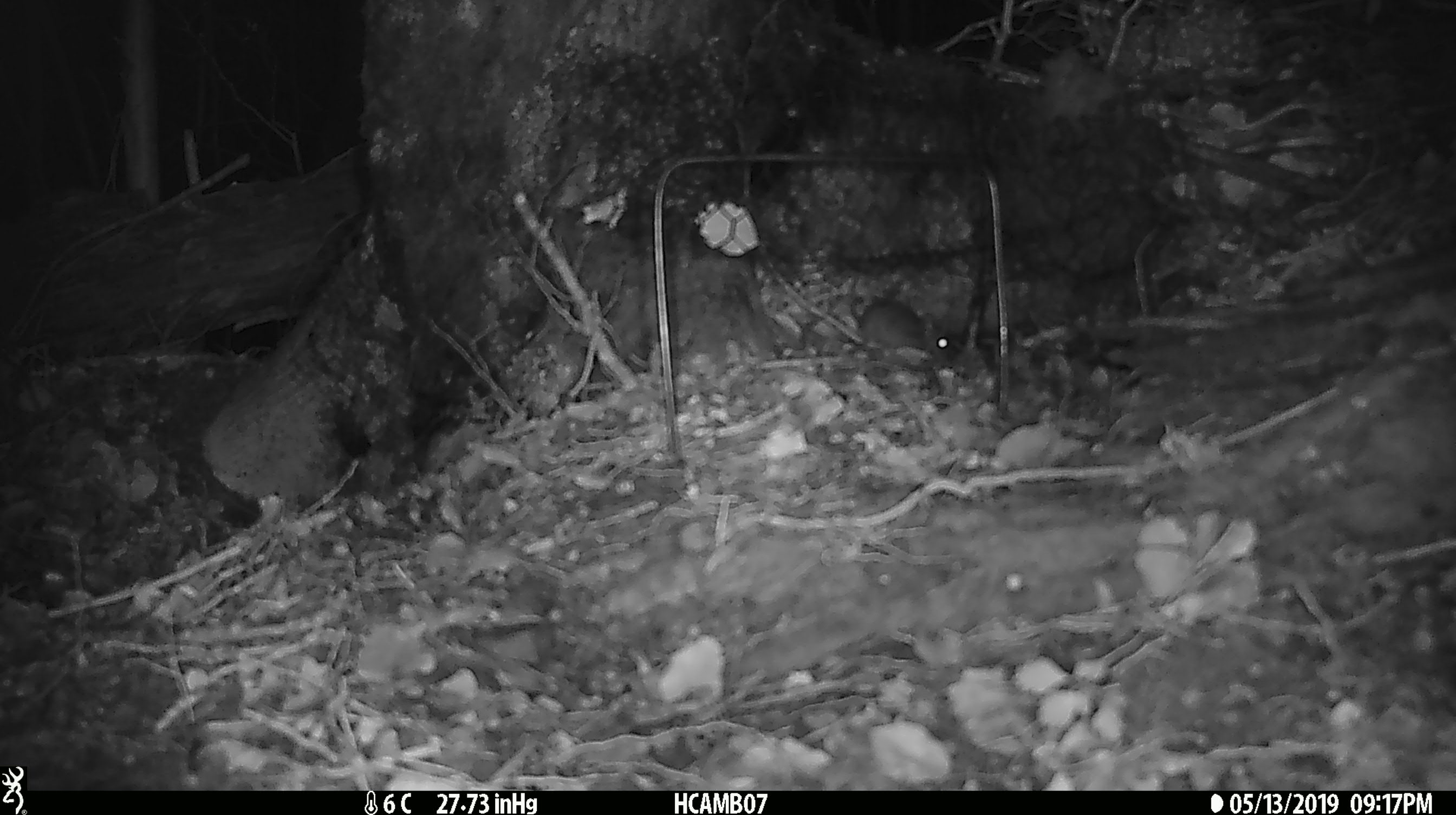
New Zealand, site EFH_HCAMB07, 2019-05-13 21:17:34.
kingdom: Animalia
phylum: Chordata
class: Mammalia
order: Rodentia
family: Muridae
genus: Mus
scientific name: Mus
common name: mouse